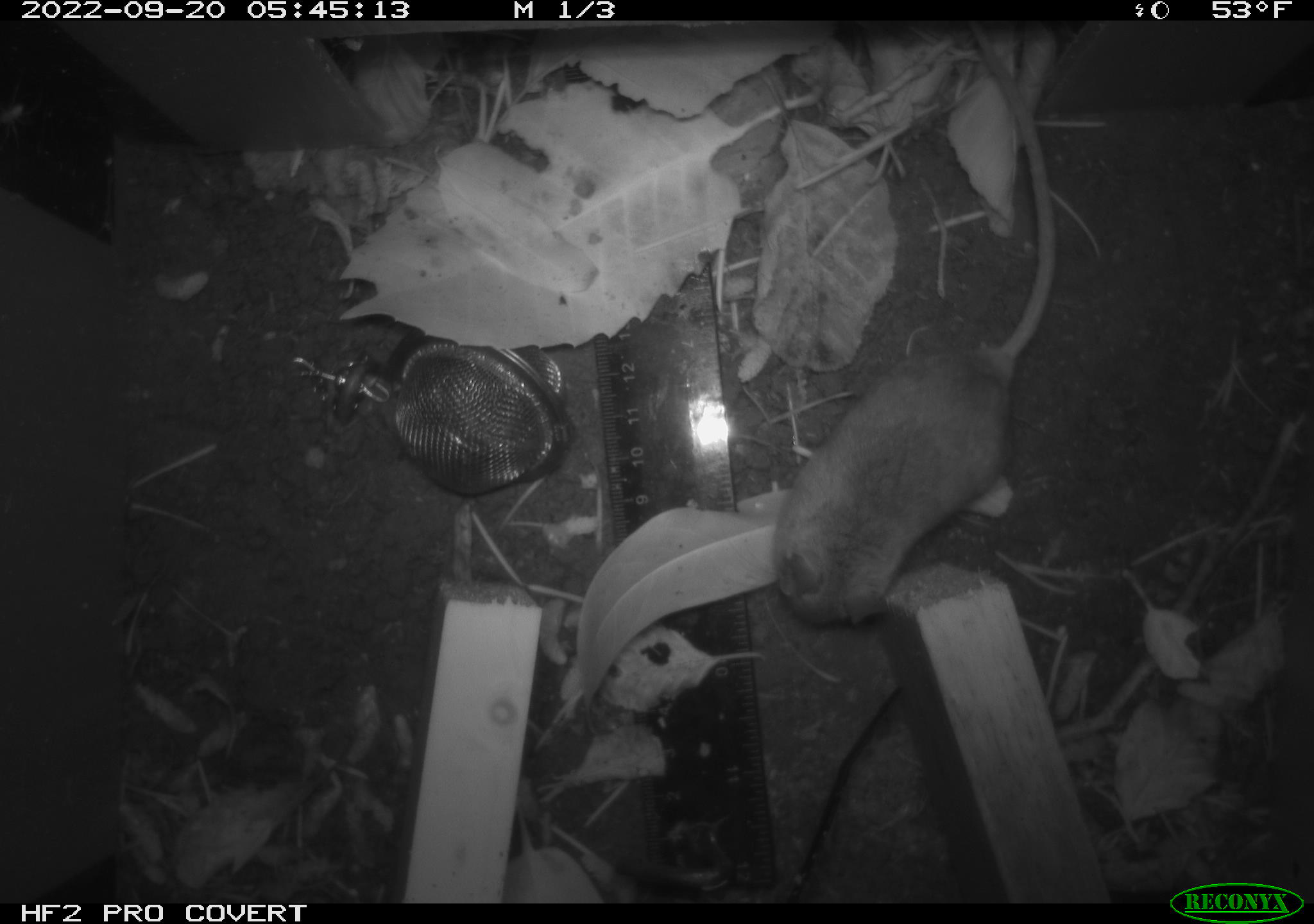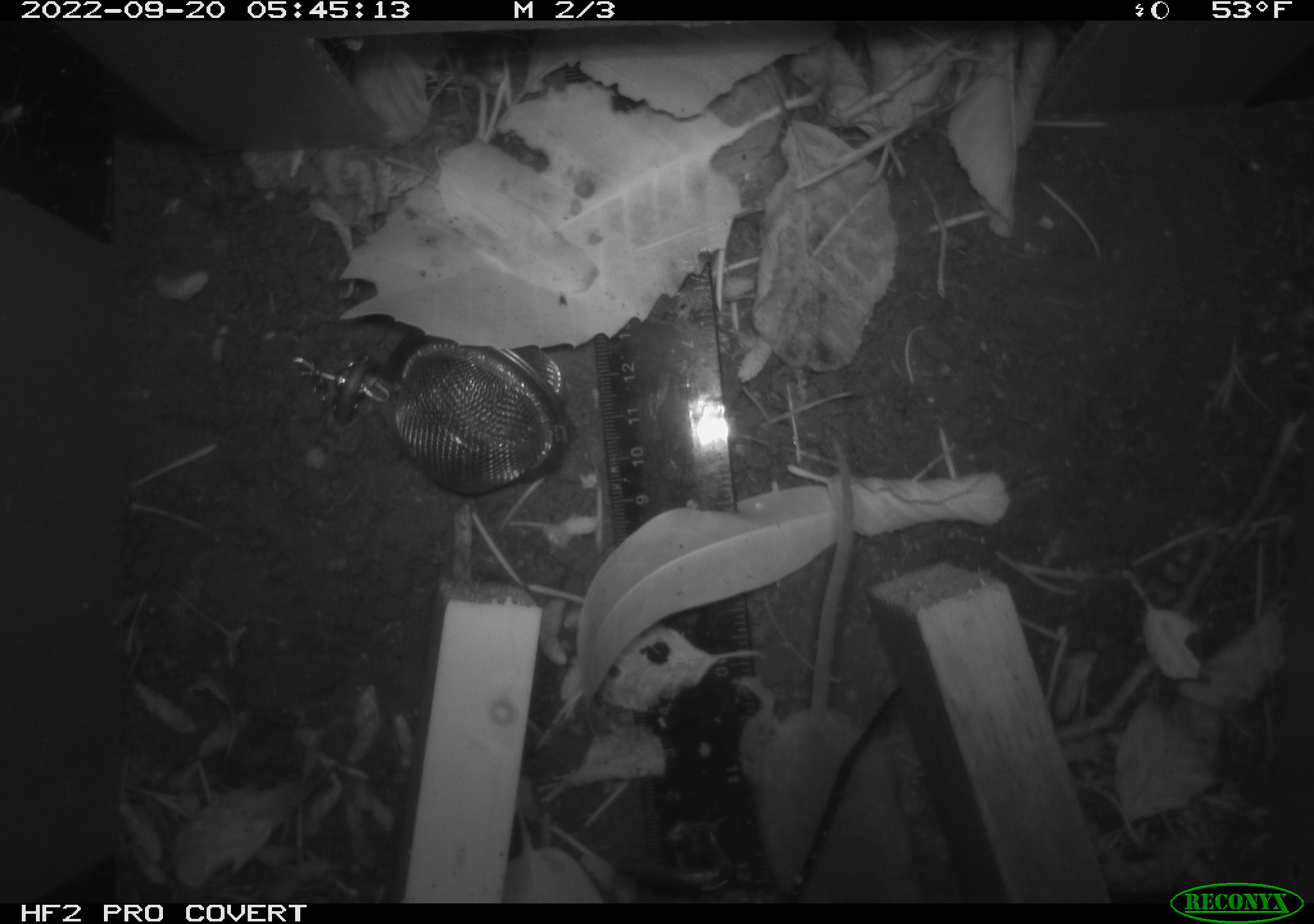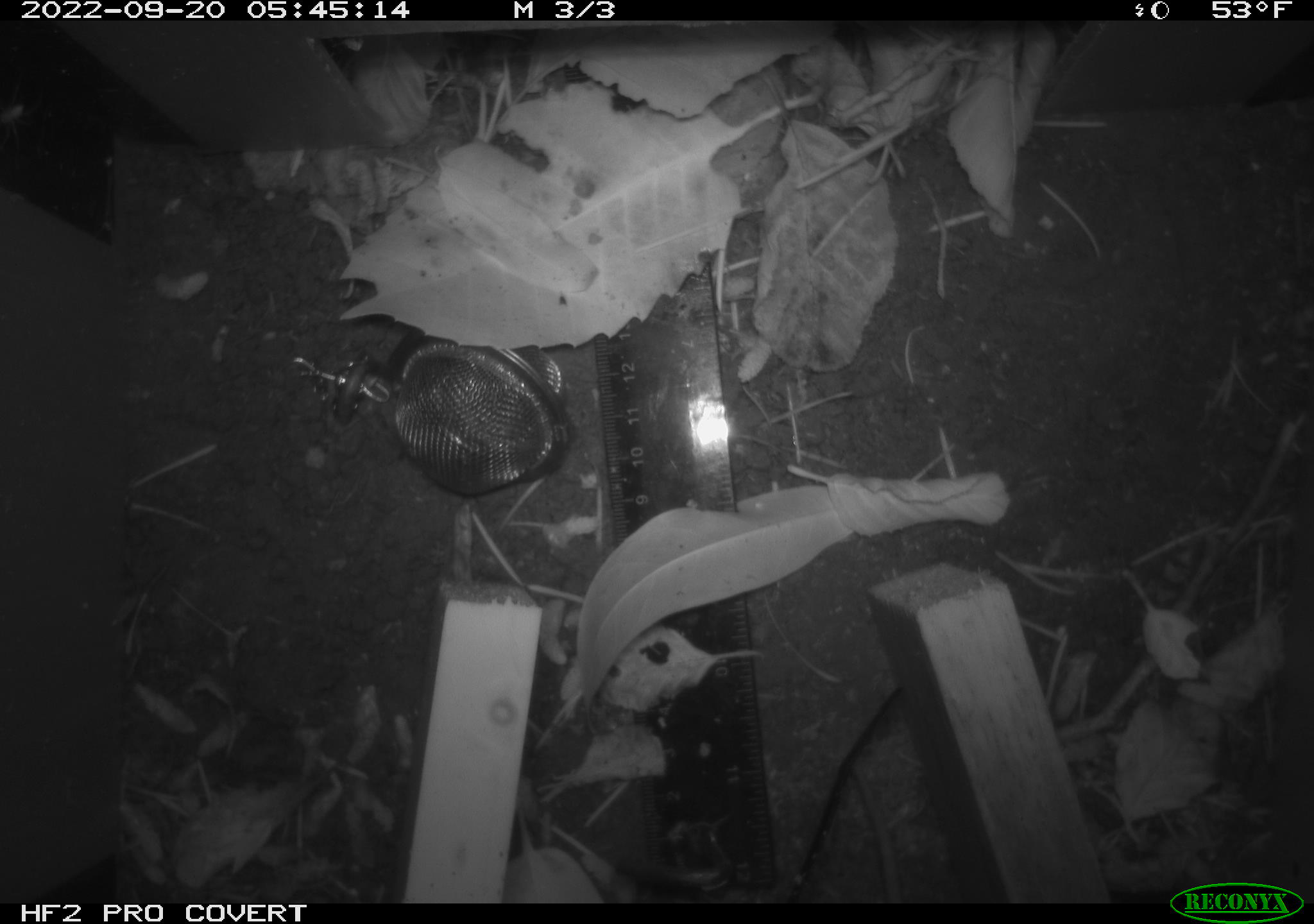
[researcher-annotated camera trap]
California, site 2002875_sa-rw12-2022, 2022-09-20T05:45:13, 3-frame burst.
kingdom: Animalia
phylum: Chordata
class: Mammalia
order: Rodentia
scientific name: Rodentia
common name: mouse species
Mouse species (Rodentia).